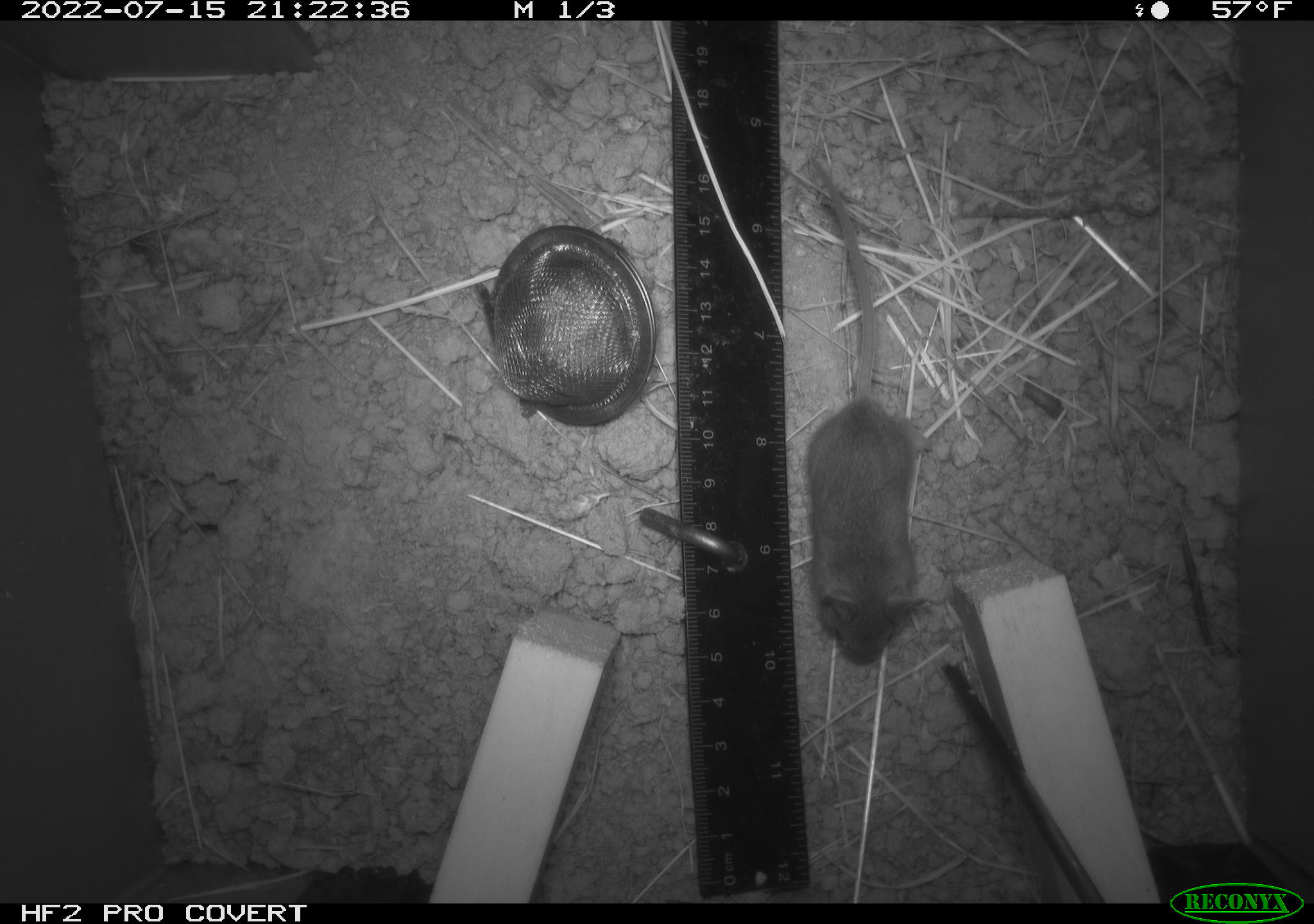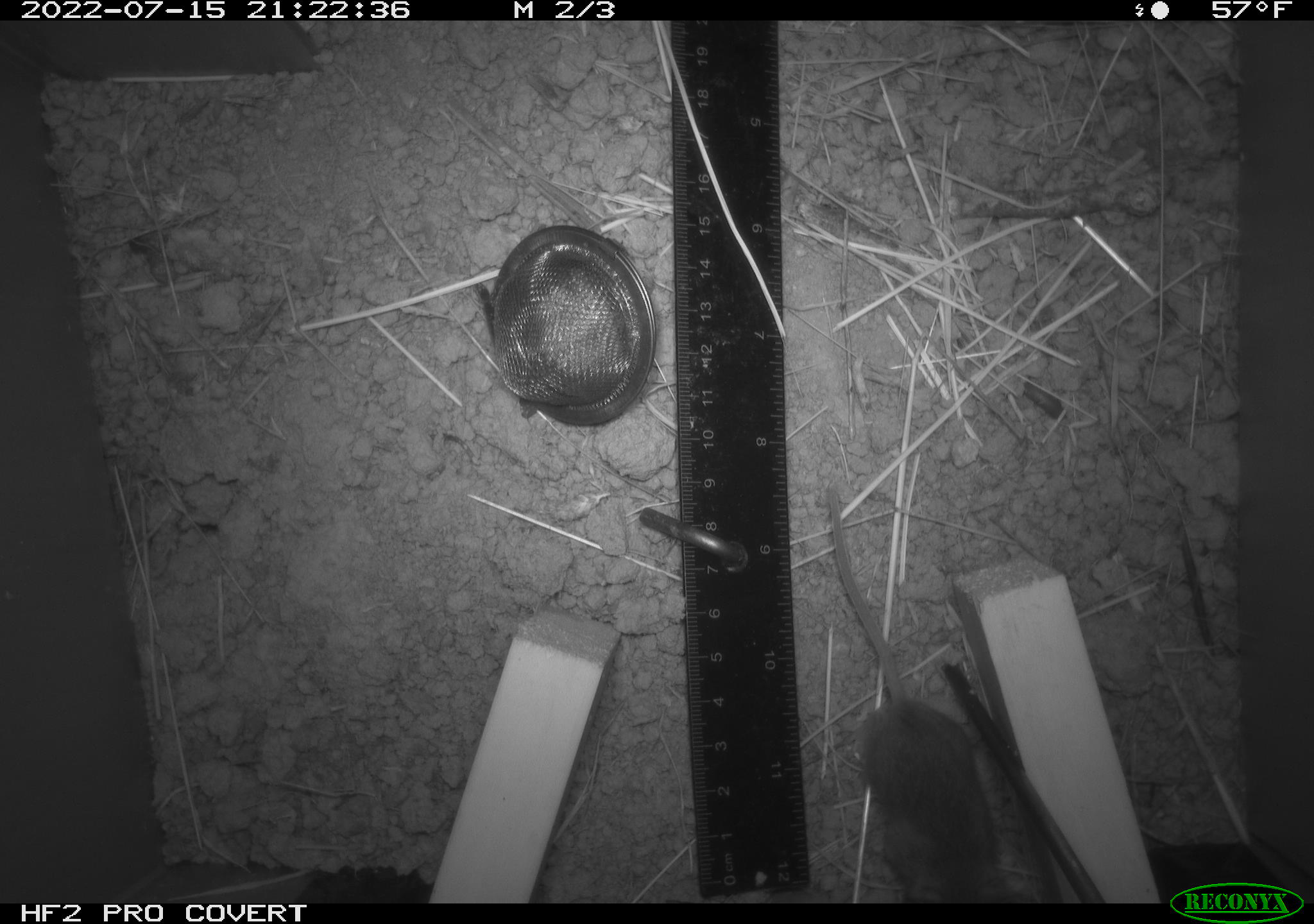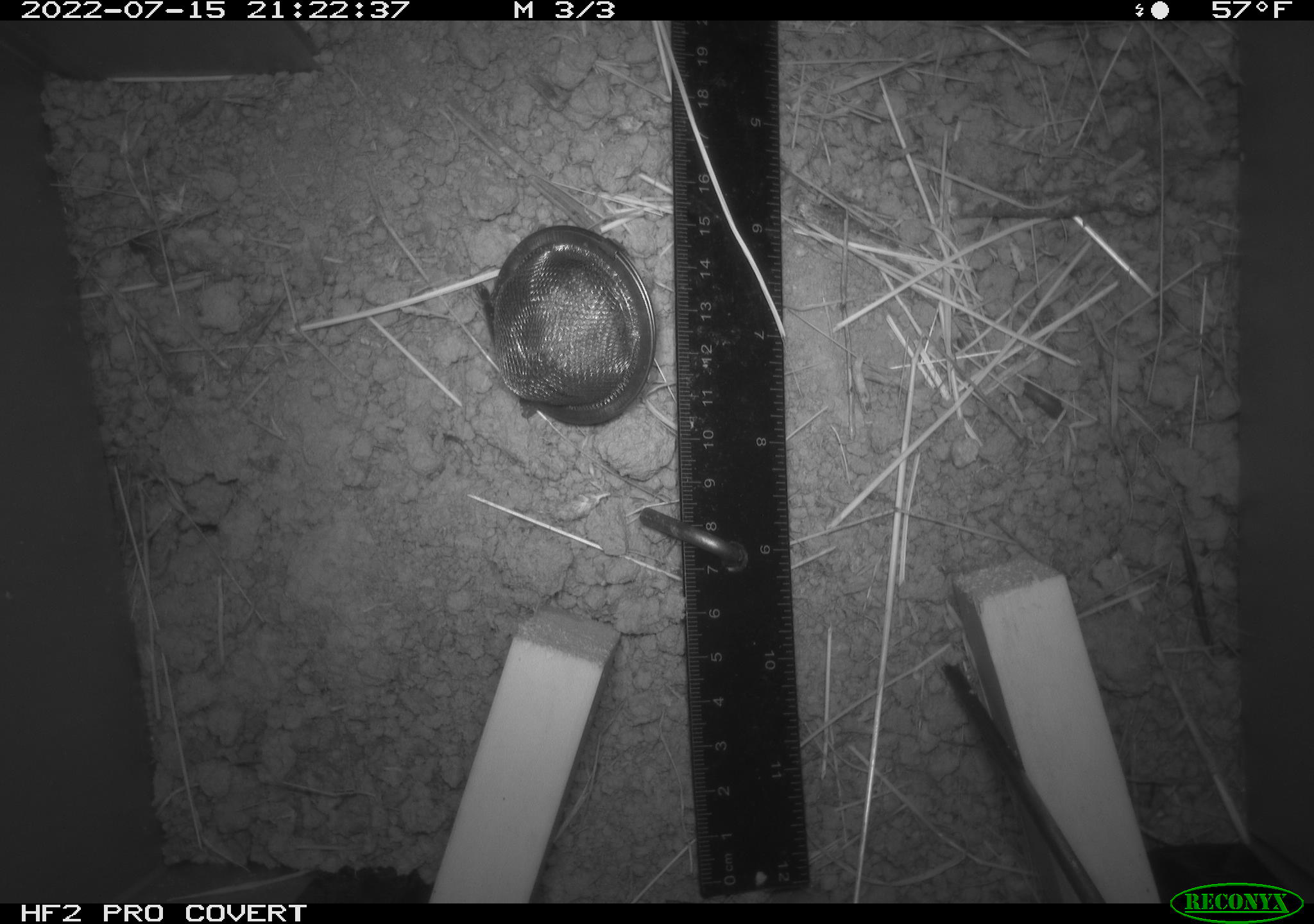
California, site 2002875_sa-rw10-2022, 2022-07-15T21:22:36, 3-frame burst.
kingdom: Animalia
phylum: Chordata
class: Mammalia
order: Rodentia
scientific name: Rodentia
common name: mouse species